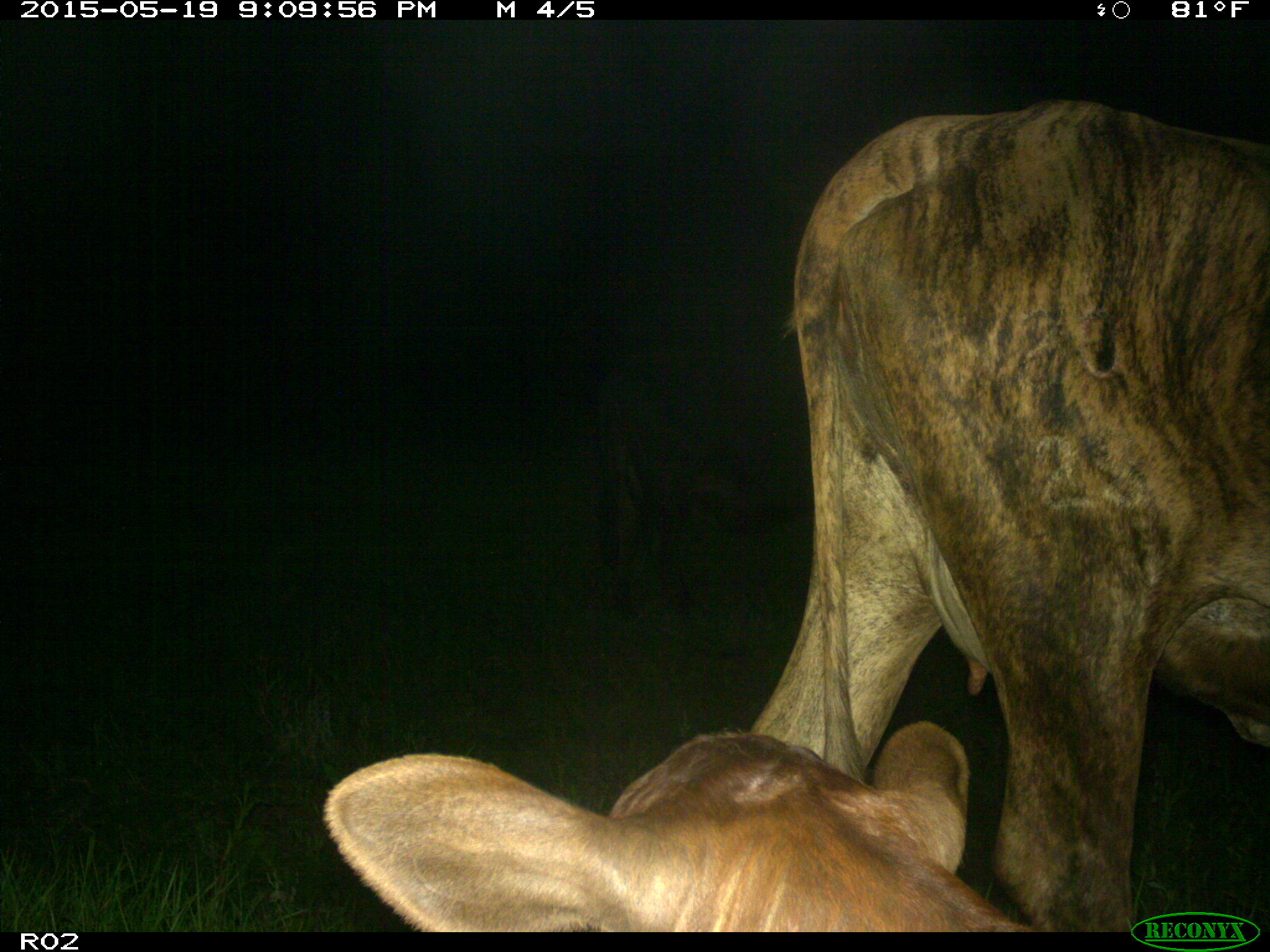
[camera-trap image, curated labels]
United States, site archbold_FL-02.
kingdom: Animalia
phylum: Chordata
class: Mammalia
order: Artiodactyla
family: Bovidae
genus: Bos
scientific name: Bos taurus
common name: domestic cow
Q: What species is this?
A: Bos taurus (domestic cow).